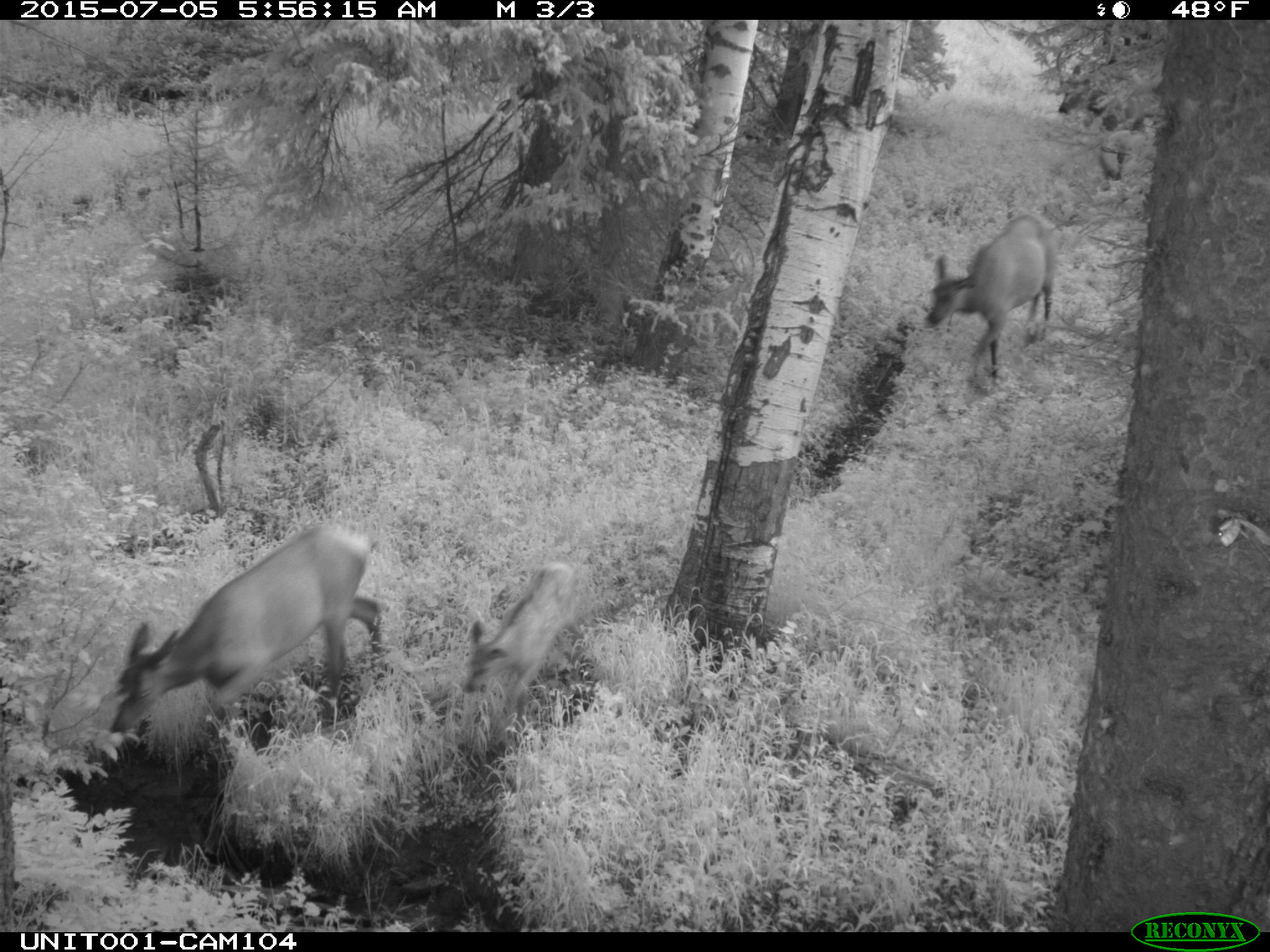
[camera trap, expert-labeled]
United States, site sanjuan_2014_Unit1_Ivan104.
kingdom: Animalia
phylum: Chordata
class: Mammalia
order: Artiodactyla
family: Cervidae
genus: Cervus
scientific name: Cervus elaphus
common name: red deer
Cervus elaphus (red deer).